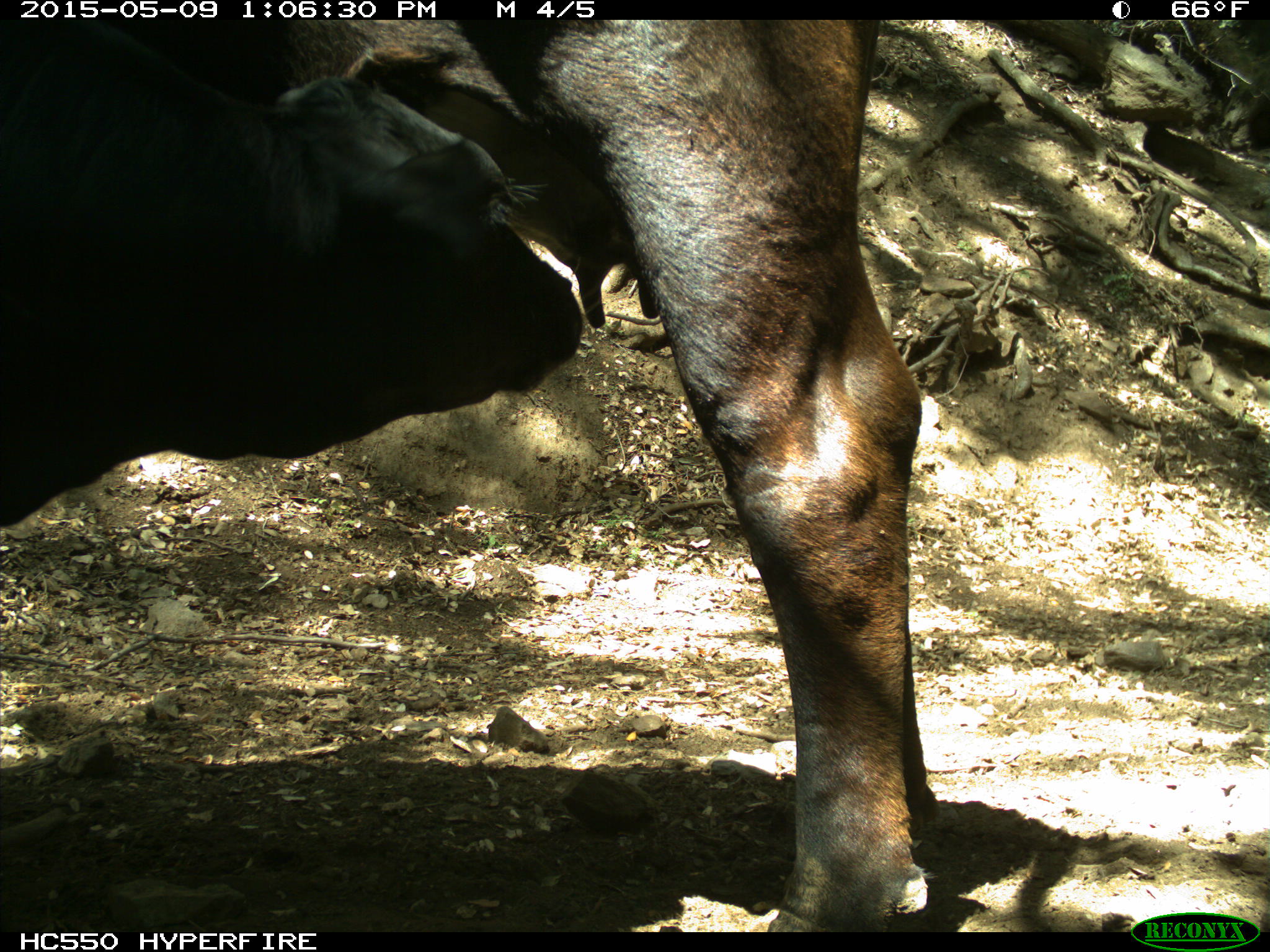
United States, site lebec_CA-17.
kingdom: Animalia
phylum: Chordata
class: Mammalia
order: Artiodactyla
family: Bovidae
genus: Bos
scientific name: Bos taurus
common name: domestic cow